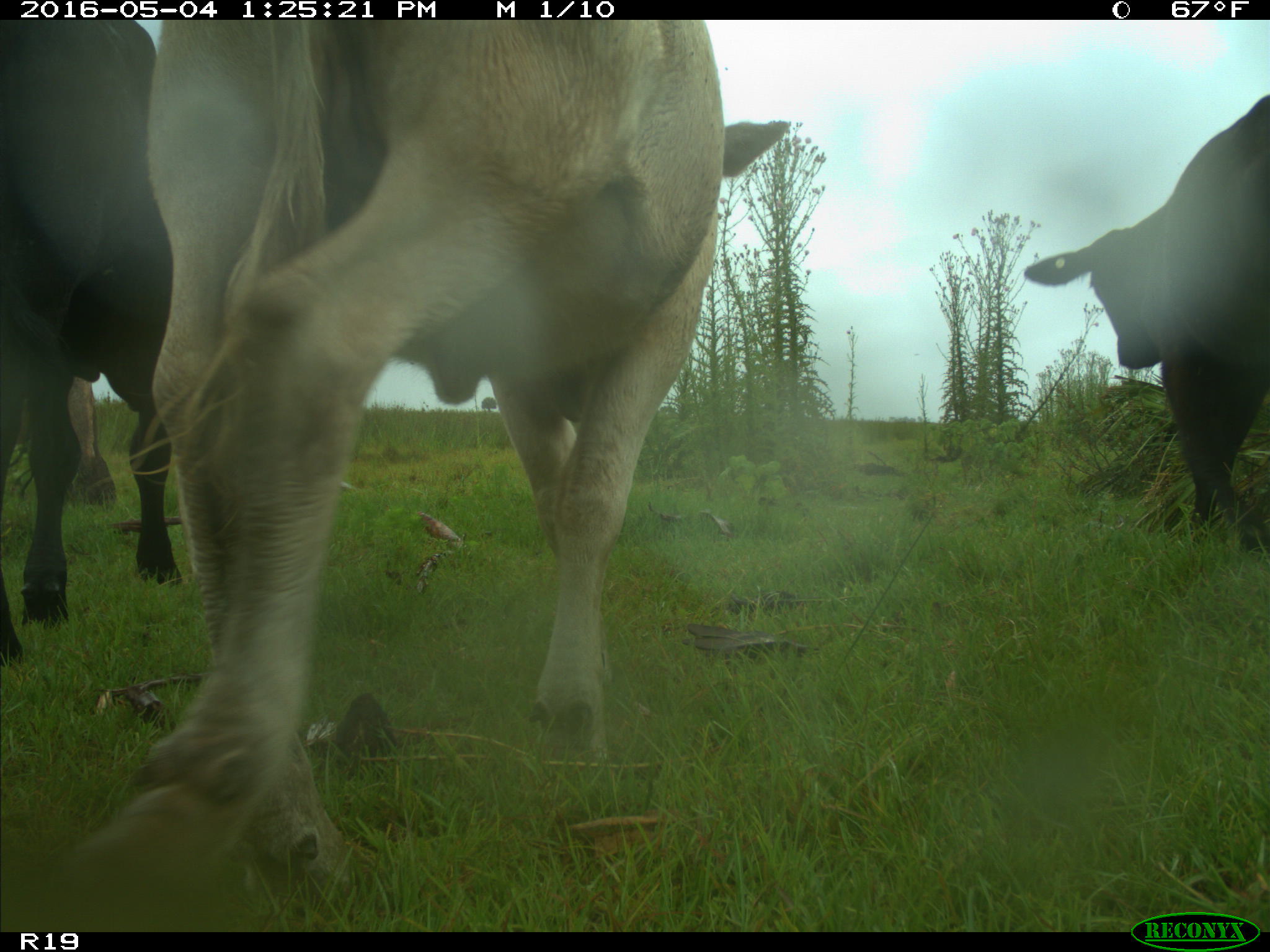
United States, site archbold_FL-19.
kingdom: Animalia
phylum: Chordata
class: Mammalia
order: Artiodactyla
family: Bovidae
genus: Bos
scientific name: Bos taurus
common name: domestic cow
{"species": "Bos taurus (domestic cow)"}